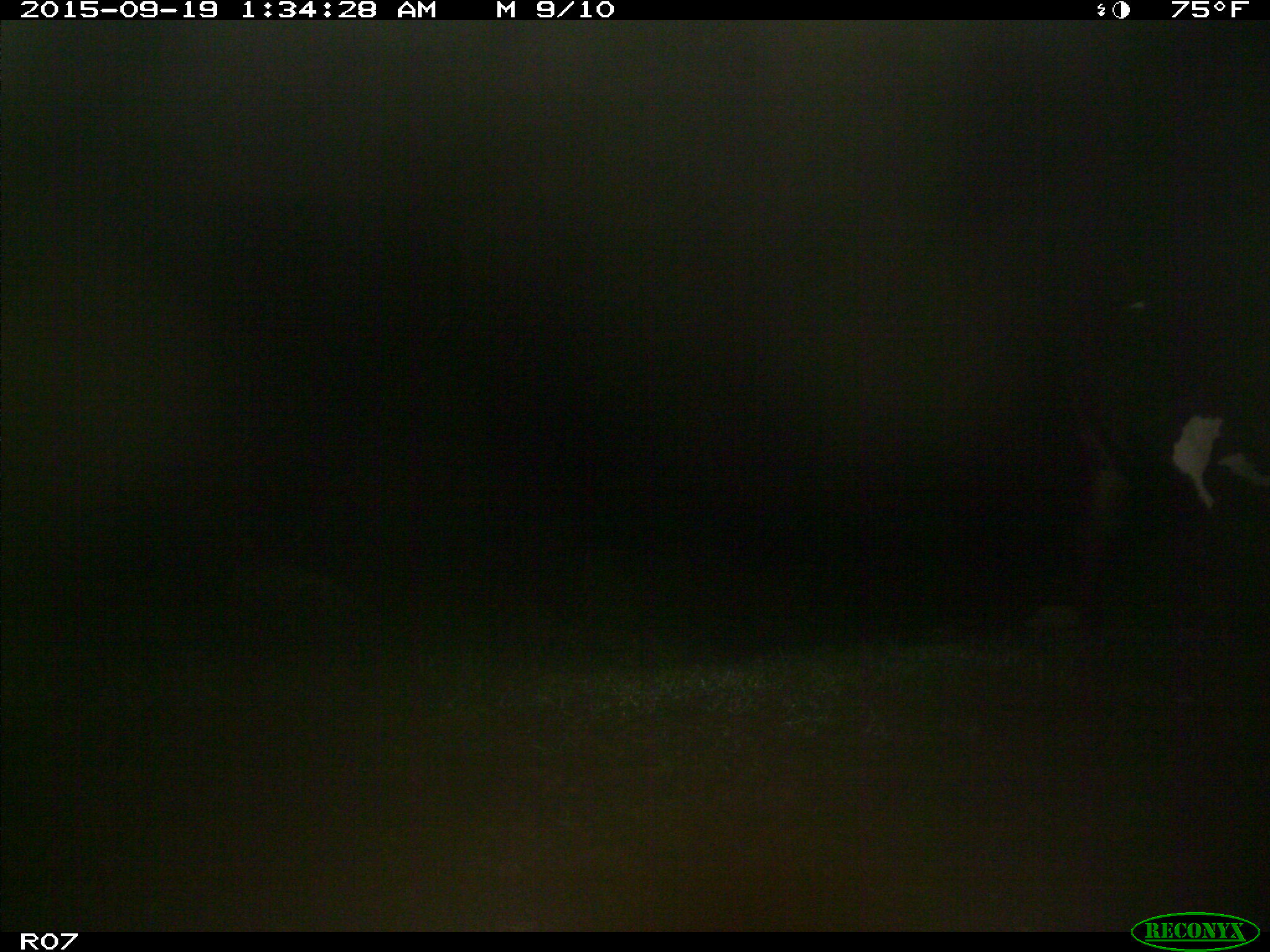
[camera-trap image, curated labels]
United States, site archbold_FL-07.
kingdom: Animalia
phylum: Chordata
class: Mammalia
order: Artiodactyla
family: Bovidae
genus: Bos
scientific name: Bos taurus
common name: domestic cow